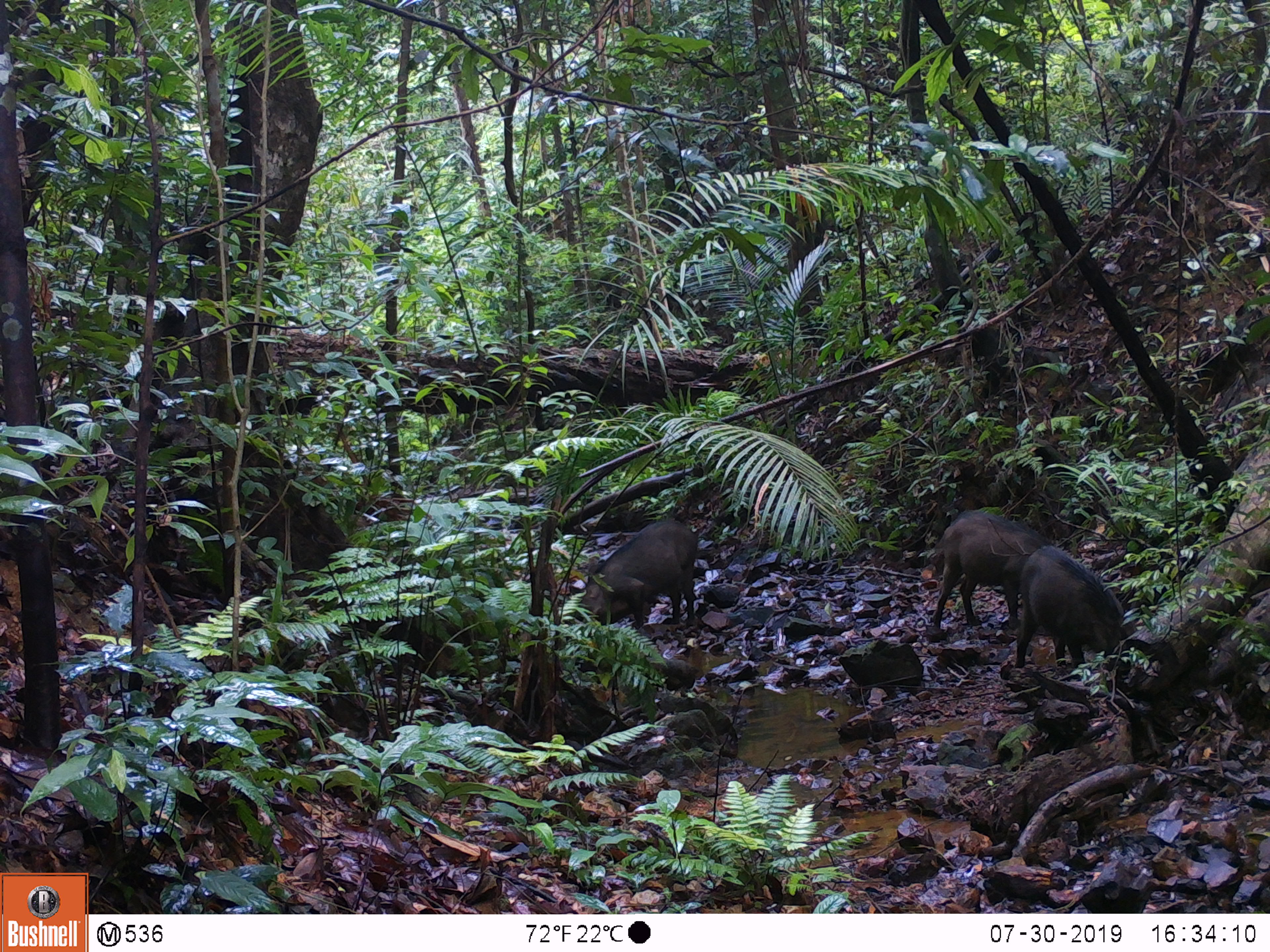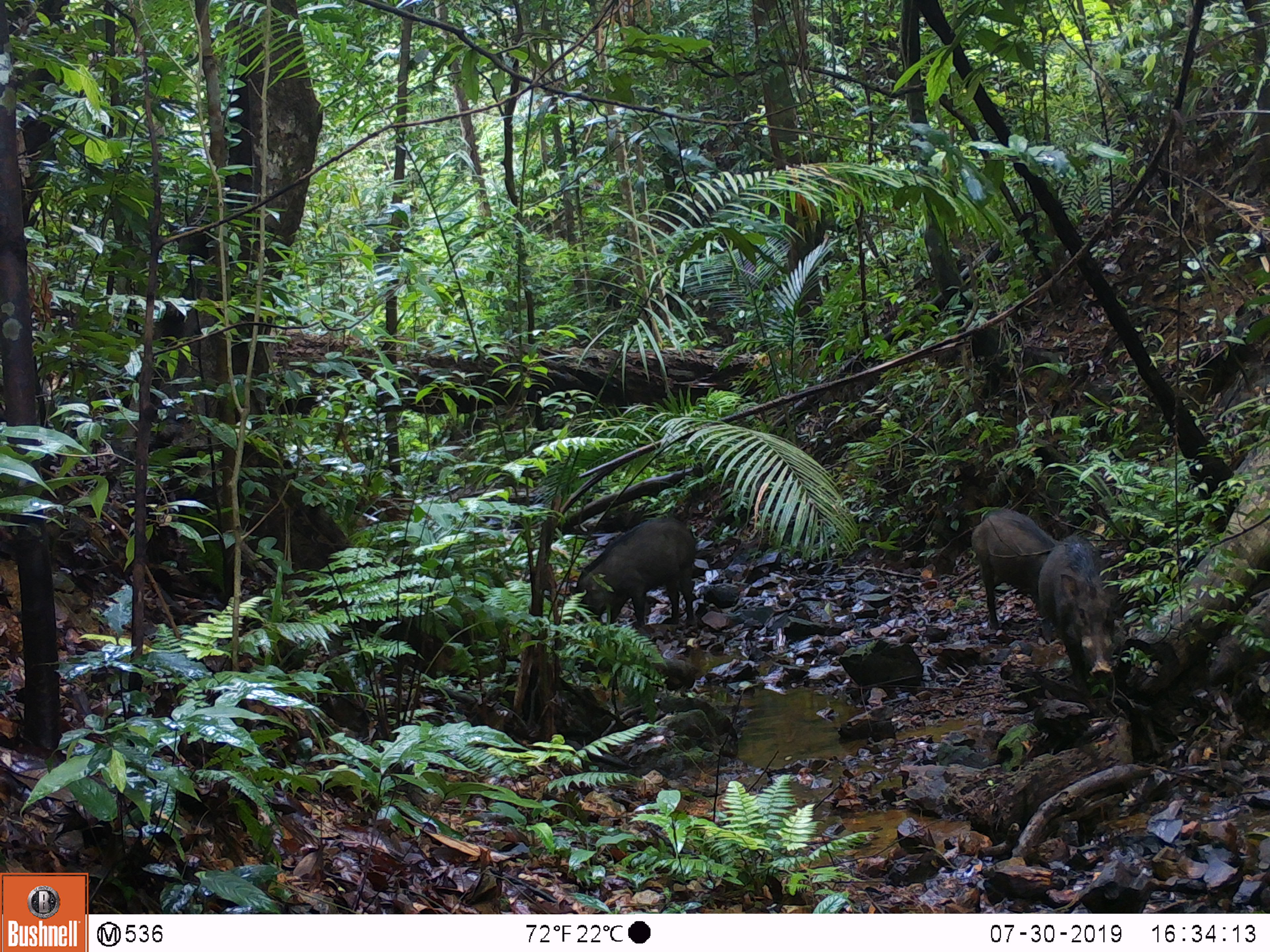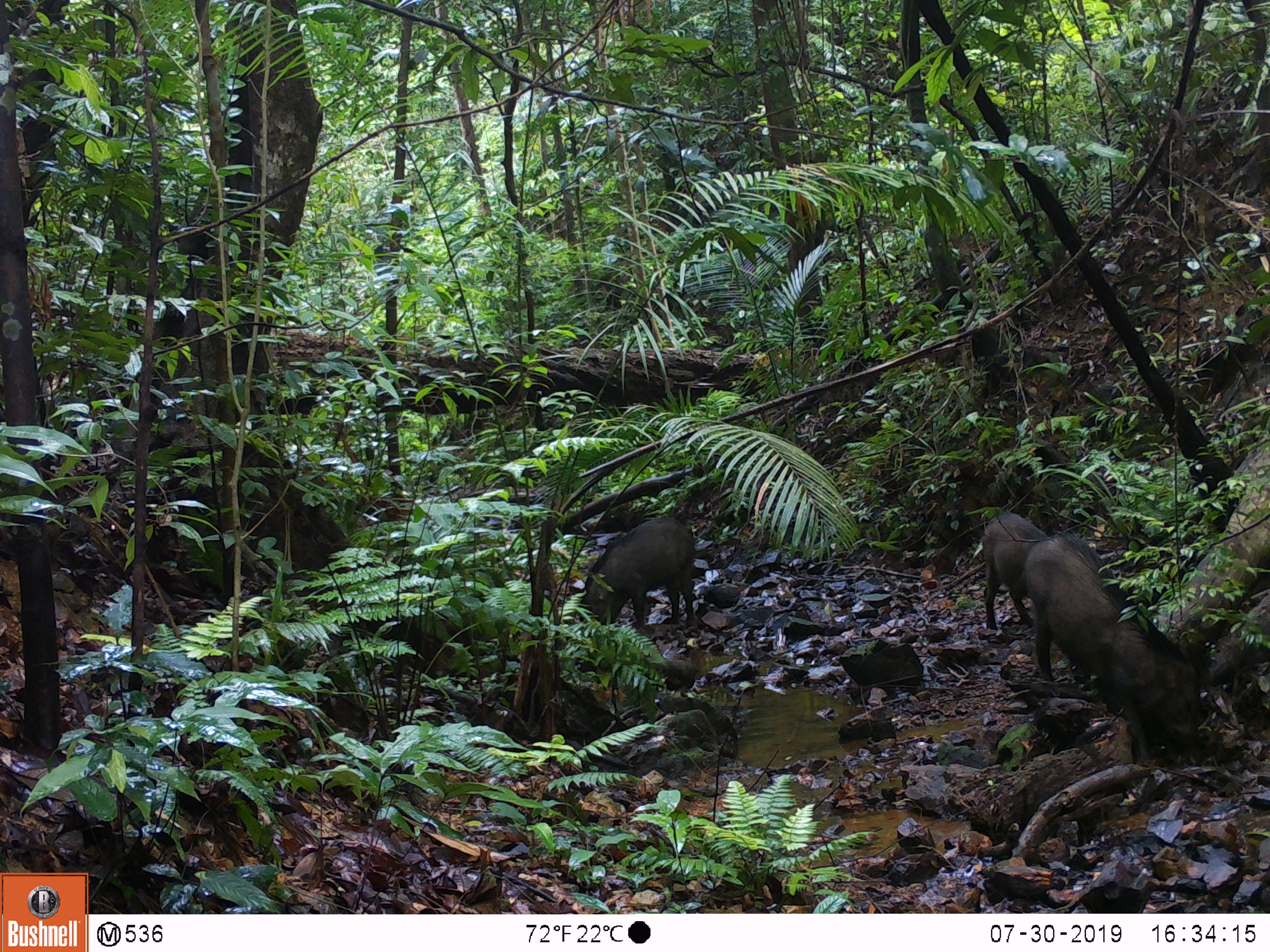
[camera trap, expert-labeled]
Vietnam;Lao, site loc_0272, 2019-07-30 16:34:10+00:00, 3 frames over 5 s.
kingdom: Animalia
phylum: Chordata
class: Mammalia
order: Artiodactyla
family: Suidae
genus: Sus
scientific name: Sus scrofa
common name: eurasian wild pig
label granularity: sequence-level